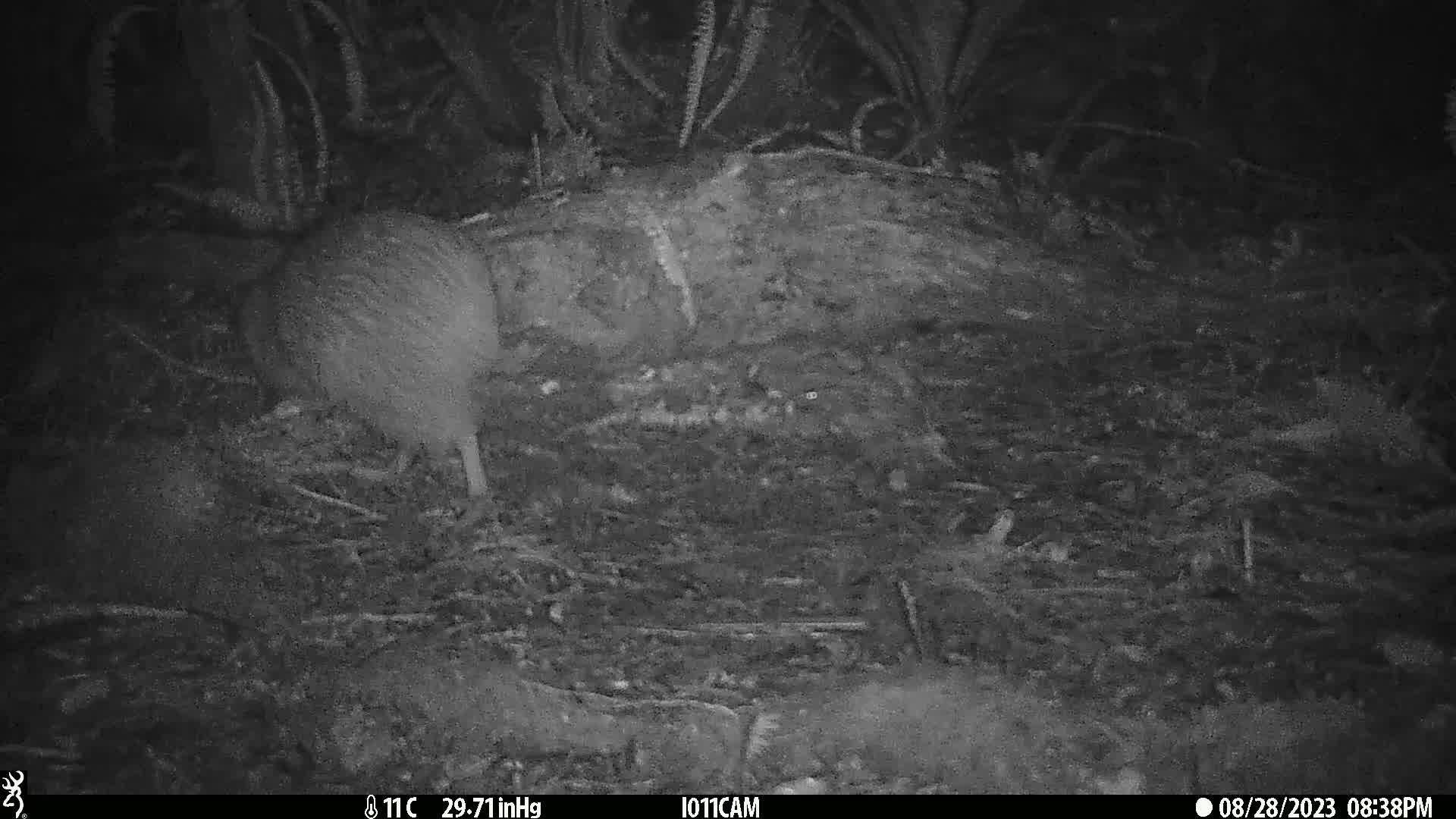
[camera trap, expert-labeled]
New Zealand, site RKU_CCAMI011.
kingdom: Animalia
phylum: Chordata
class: Aves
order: Apterygiformes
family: Apterygidae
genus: Apteryx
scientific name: Apteryx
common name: kiwi